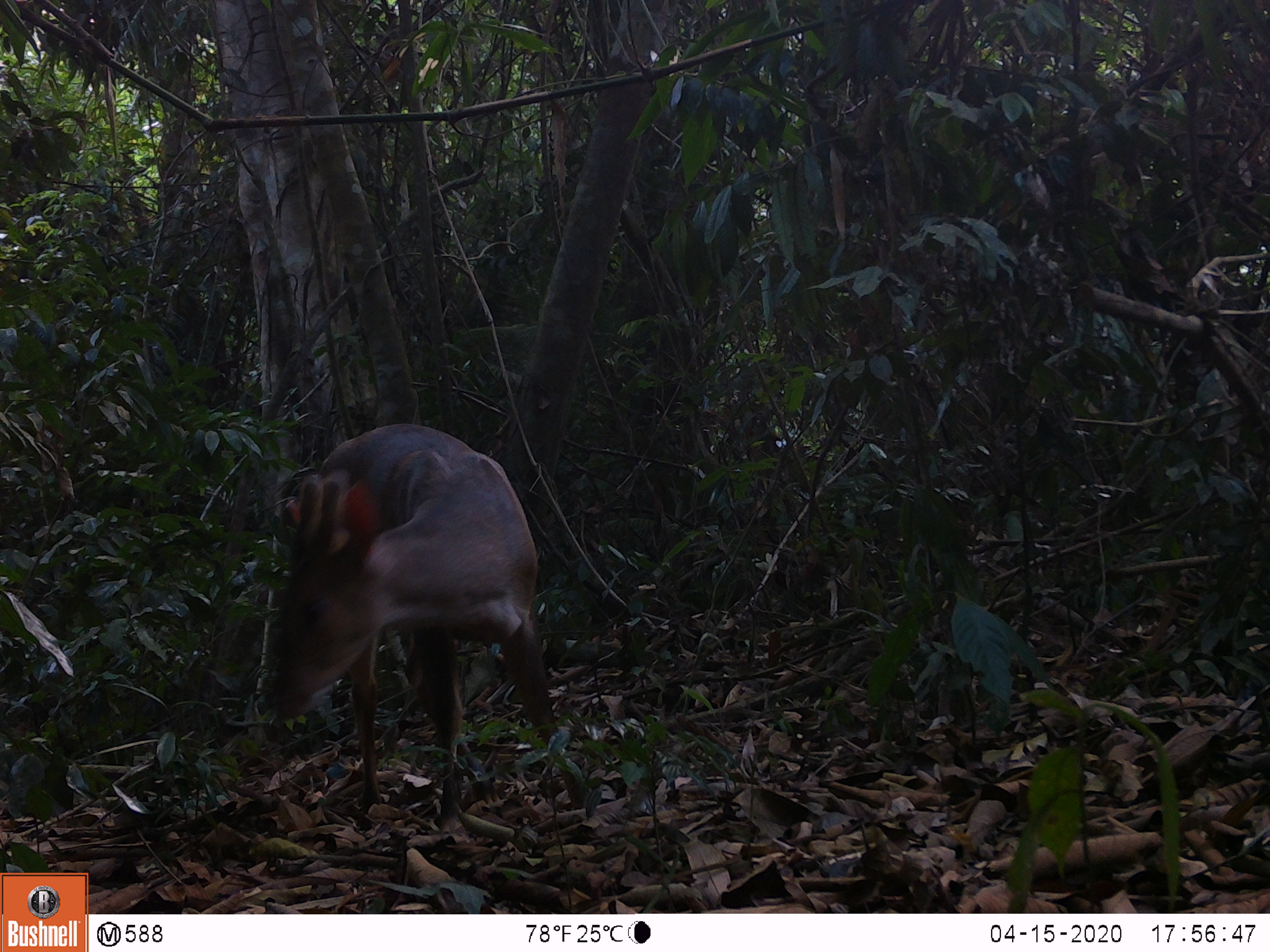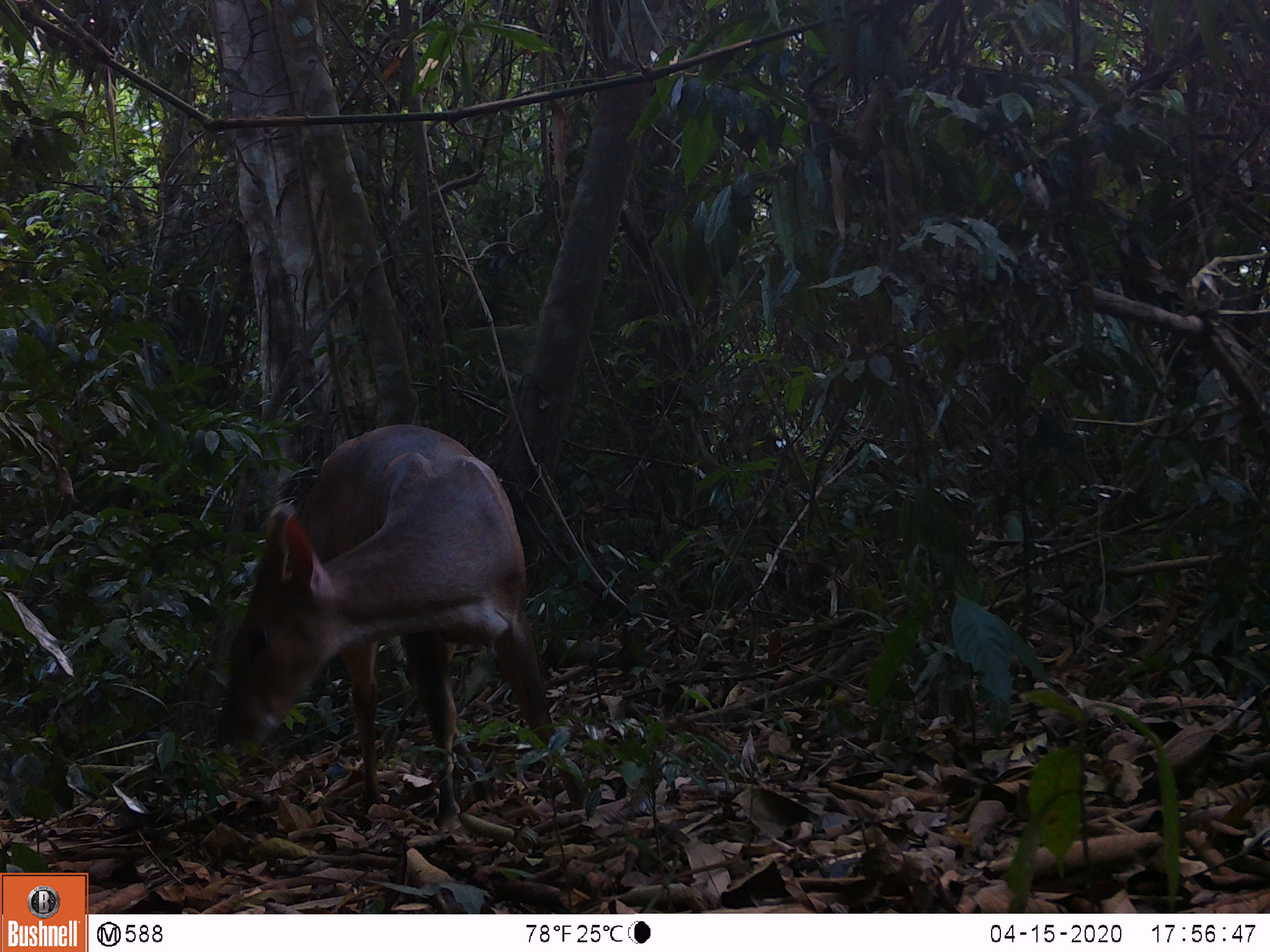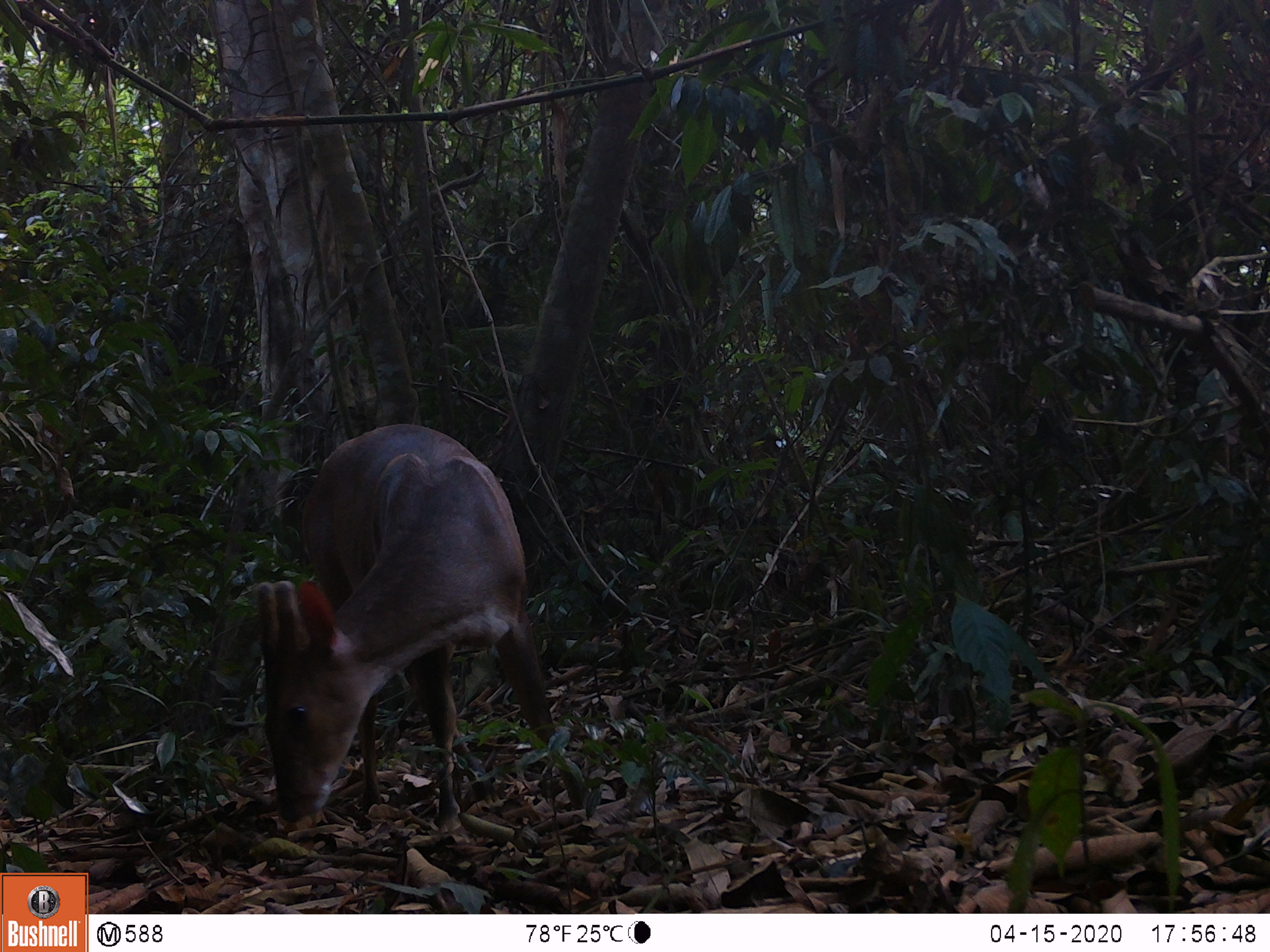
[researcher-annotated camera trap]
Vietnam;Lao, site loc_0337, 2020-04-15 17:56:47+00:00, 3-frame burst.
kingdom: Animalia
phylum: Chordata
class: Mammalia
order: Artiodactyla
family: Cervidae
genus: Muntiacus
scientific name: Muntiacus vuquangensis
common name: large-antlered muntjac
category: large antlered muntjac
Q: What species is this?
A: Large antlered muntjac (large-antlered muntjac) (Muntiacus vuquangensis).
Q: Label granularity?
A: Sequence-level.